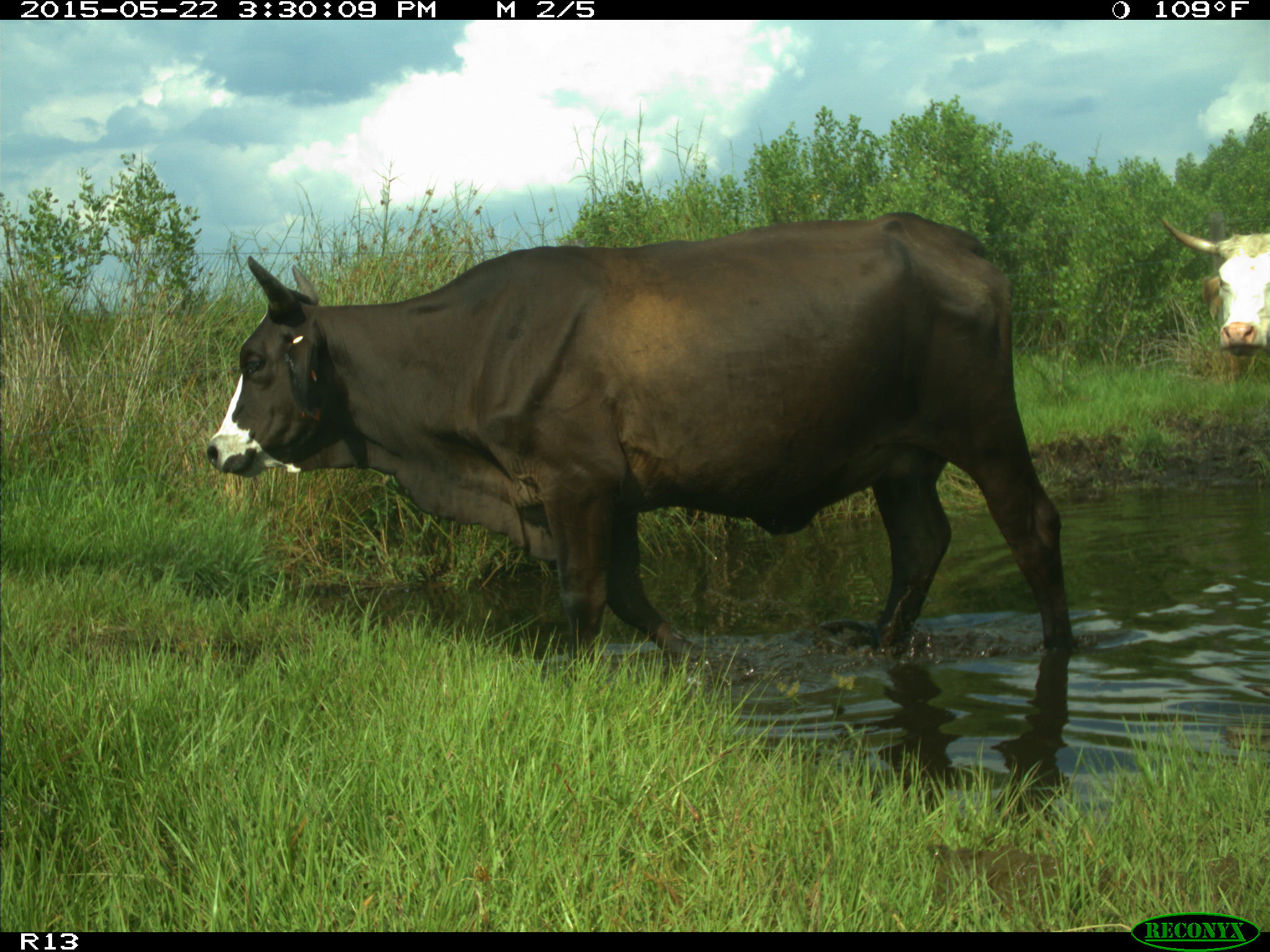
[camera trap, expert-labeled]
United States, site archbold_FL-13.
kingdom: Animalia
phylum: Chordata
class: Mammalia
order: Artiodactyla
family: Bovidae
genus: Bos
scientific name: Bos taurus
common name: domestic cow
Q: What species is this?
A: Bos taurus (domestic cow).